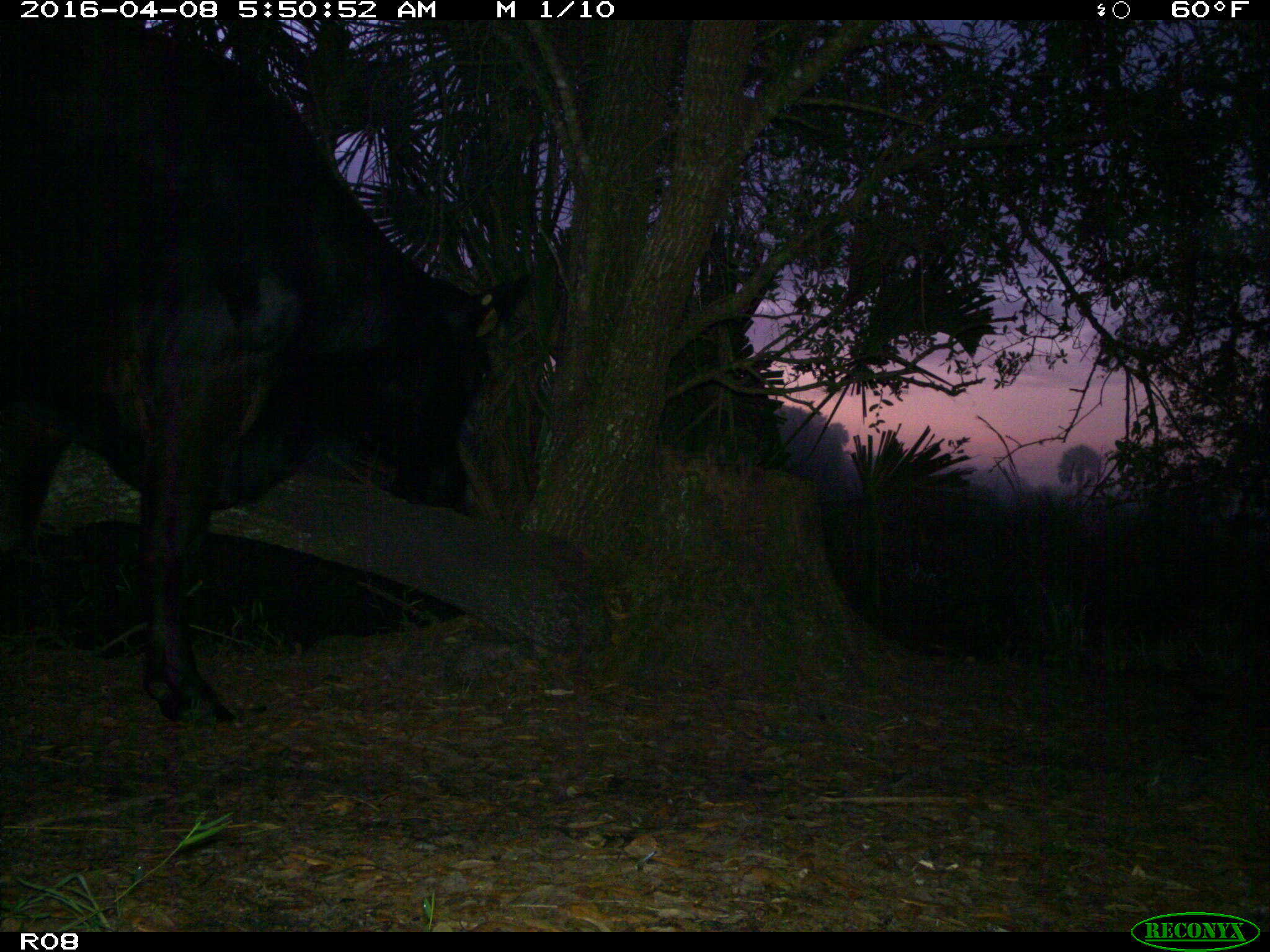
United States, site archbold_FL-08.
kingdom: Animalia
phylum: Chordata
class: Mammalia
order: Artiodactyla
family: Bovidae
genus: Bos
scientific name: Bos taurus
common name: domestic cow